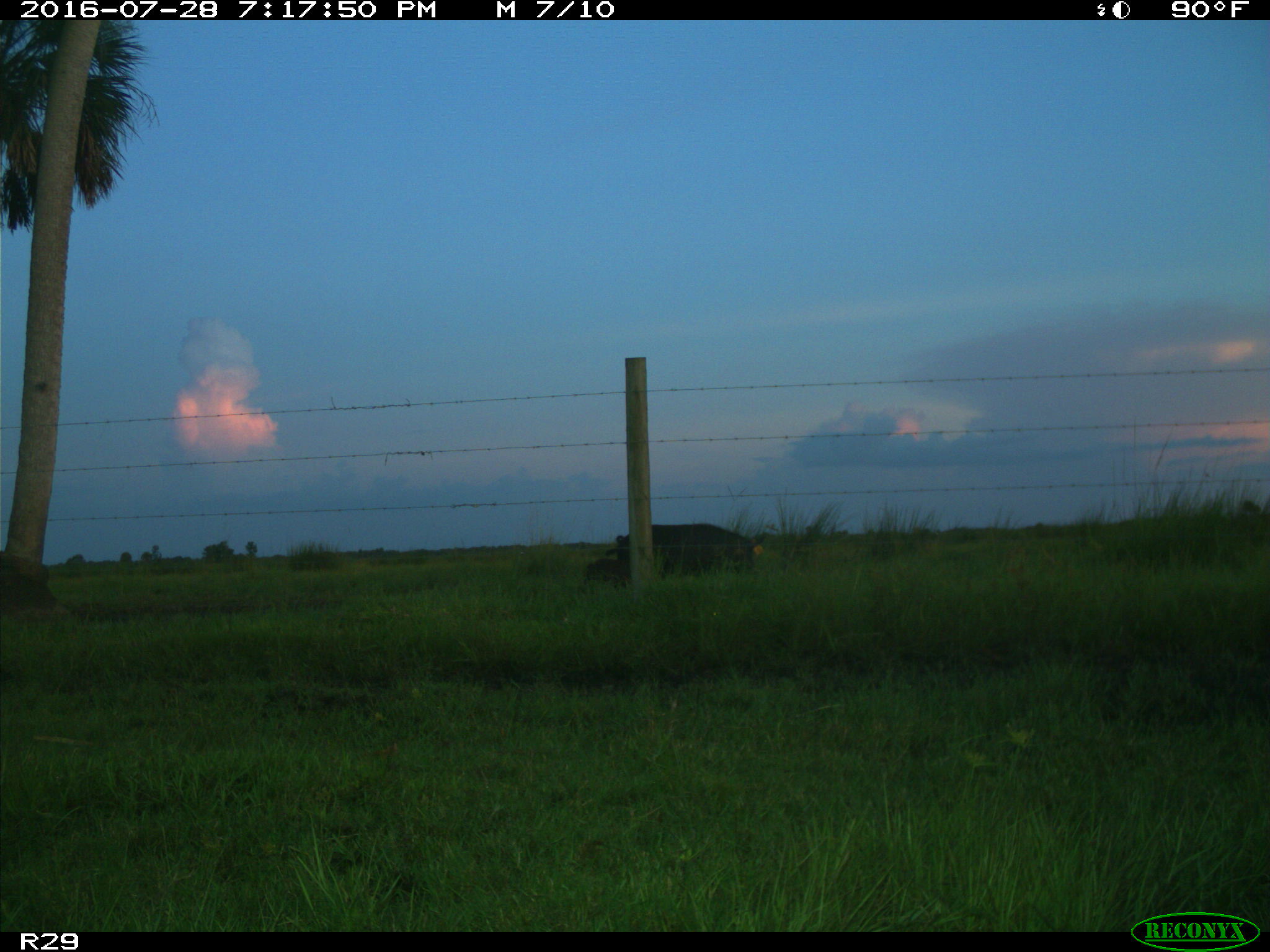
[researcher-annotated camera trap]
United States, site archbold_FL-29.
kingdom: Animalia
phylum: Chordata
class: Mammalia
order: Artiodactyla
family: Suidae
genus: Sus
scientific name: Sus scrofa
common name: wild boar